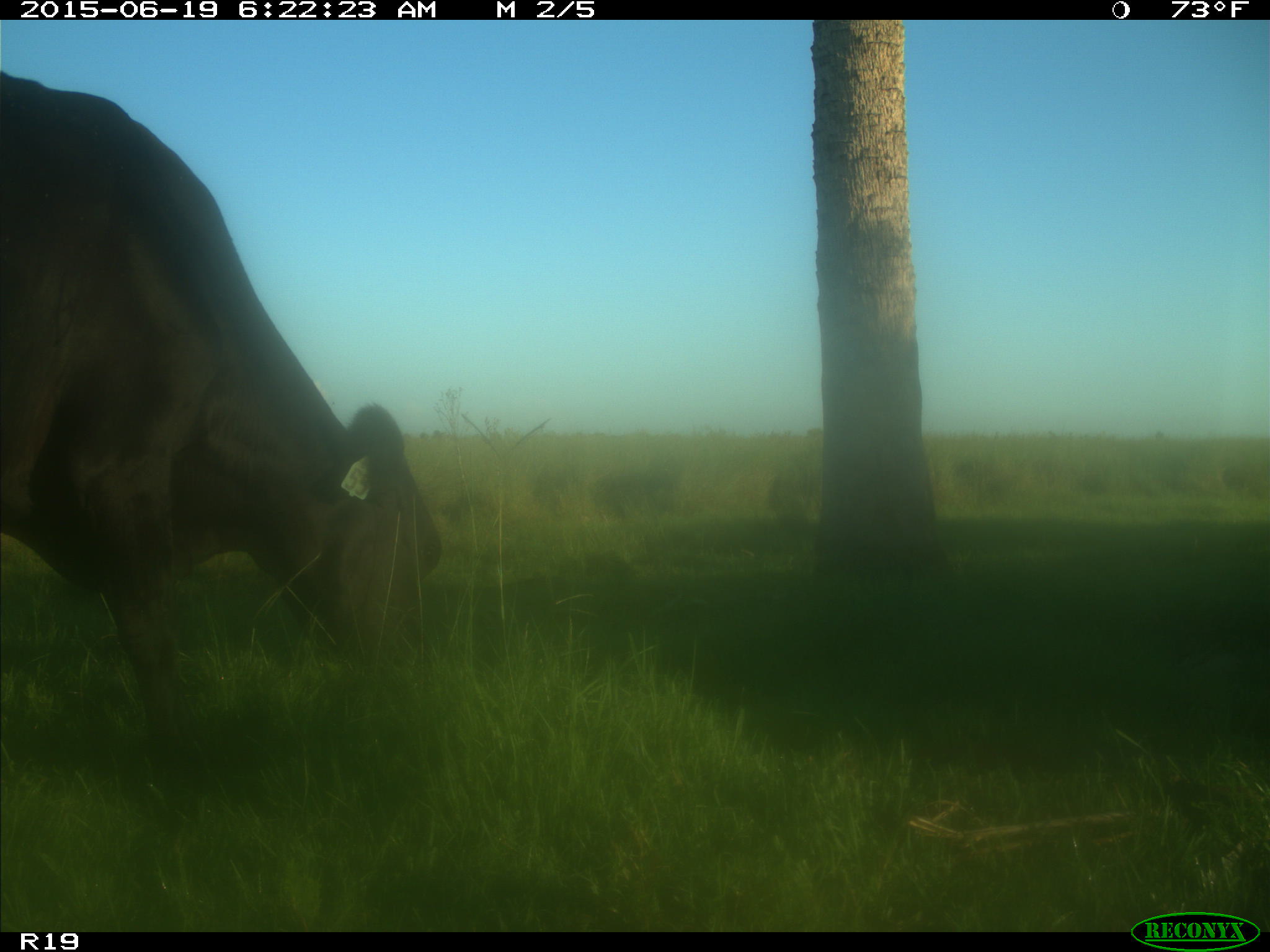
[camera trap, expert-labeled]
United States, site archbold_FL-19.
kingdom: Animalia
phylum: Chordata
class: Mammalia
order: Artiodactyla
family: Bovidae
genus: Bos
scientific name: Bos taurus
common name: domestic cow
Bos taurus (domestic cow).